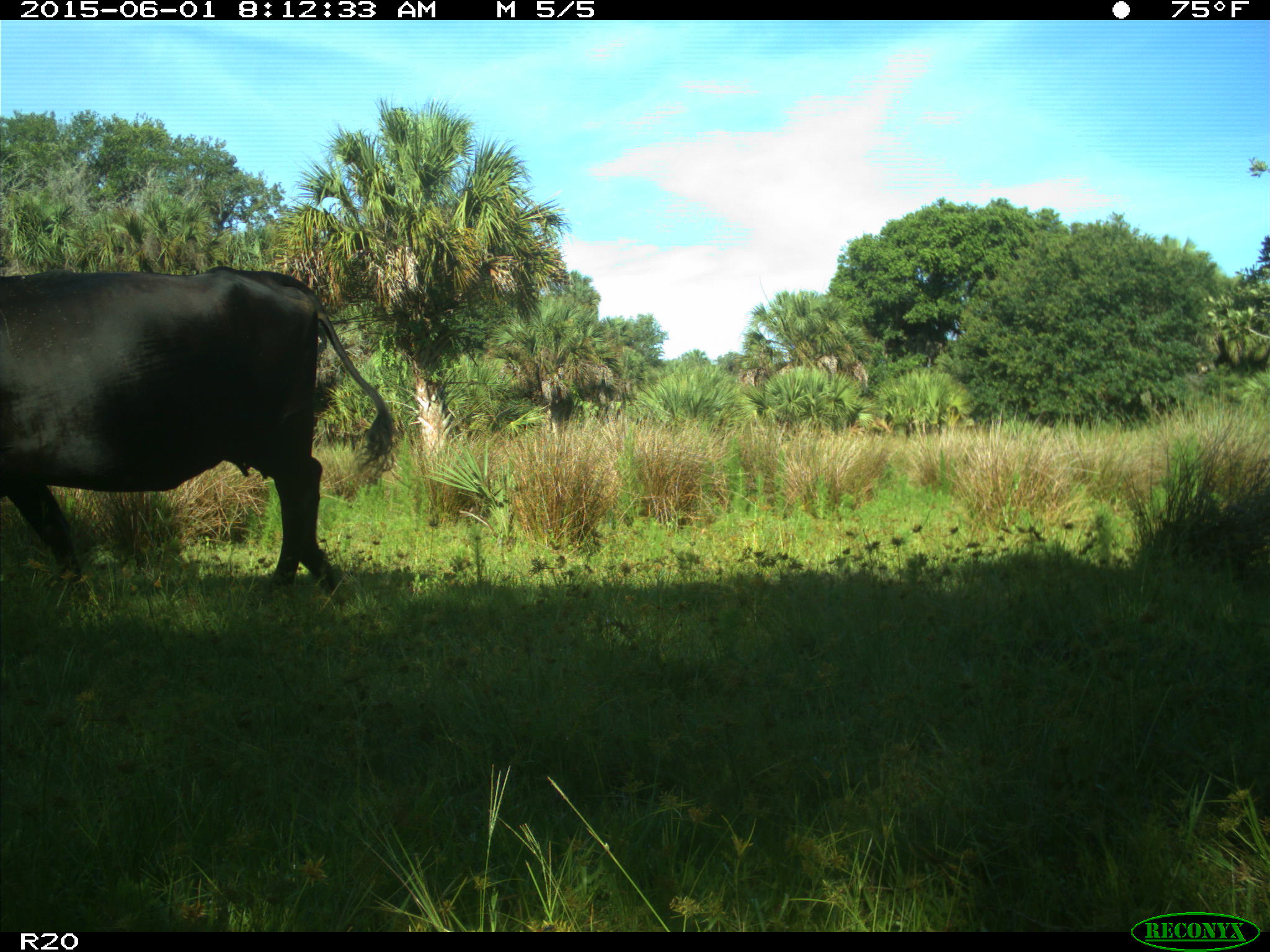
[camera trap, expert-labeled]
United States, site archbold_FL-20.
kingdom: Animalia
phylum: Chordata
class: Mammalia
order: Artiodactyla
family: Bovidae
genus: Bos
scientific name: Bos taurus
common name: domestic cow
Bos taurus (domestic cow).